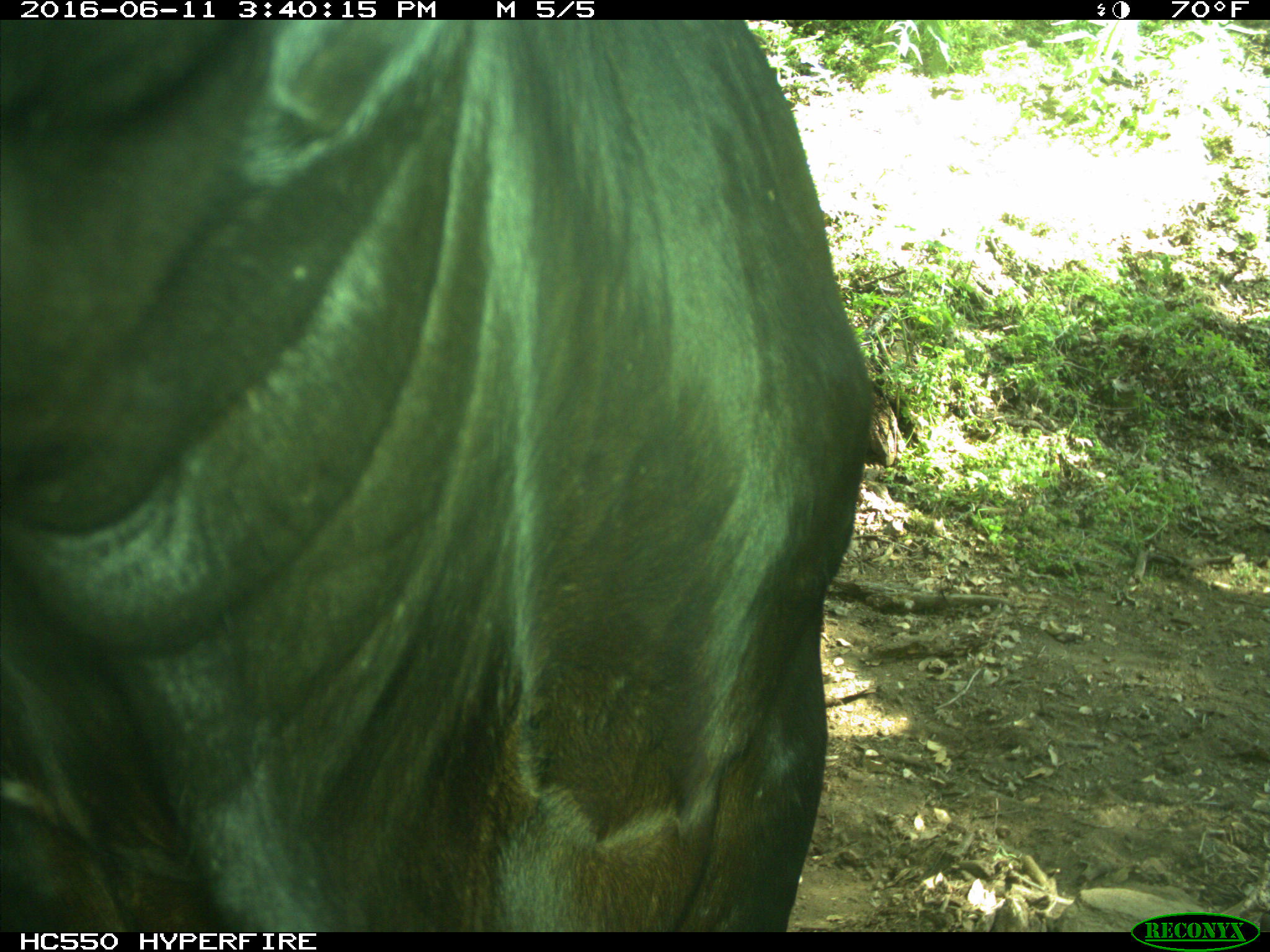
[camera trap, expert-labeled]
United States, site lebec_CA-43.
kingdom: Animalia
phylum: Chordata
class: Mammalia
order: Artiodactyla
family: Bovidae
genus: Bos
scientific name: Bos taurus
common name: domestic cow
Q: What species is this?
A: Bos taurus (domestic cow).